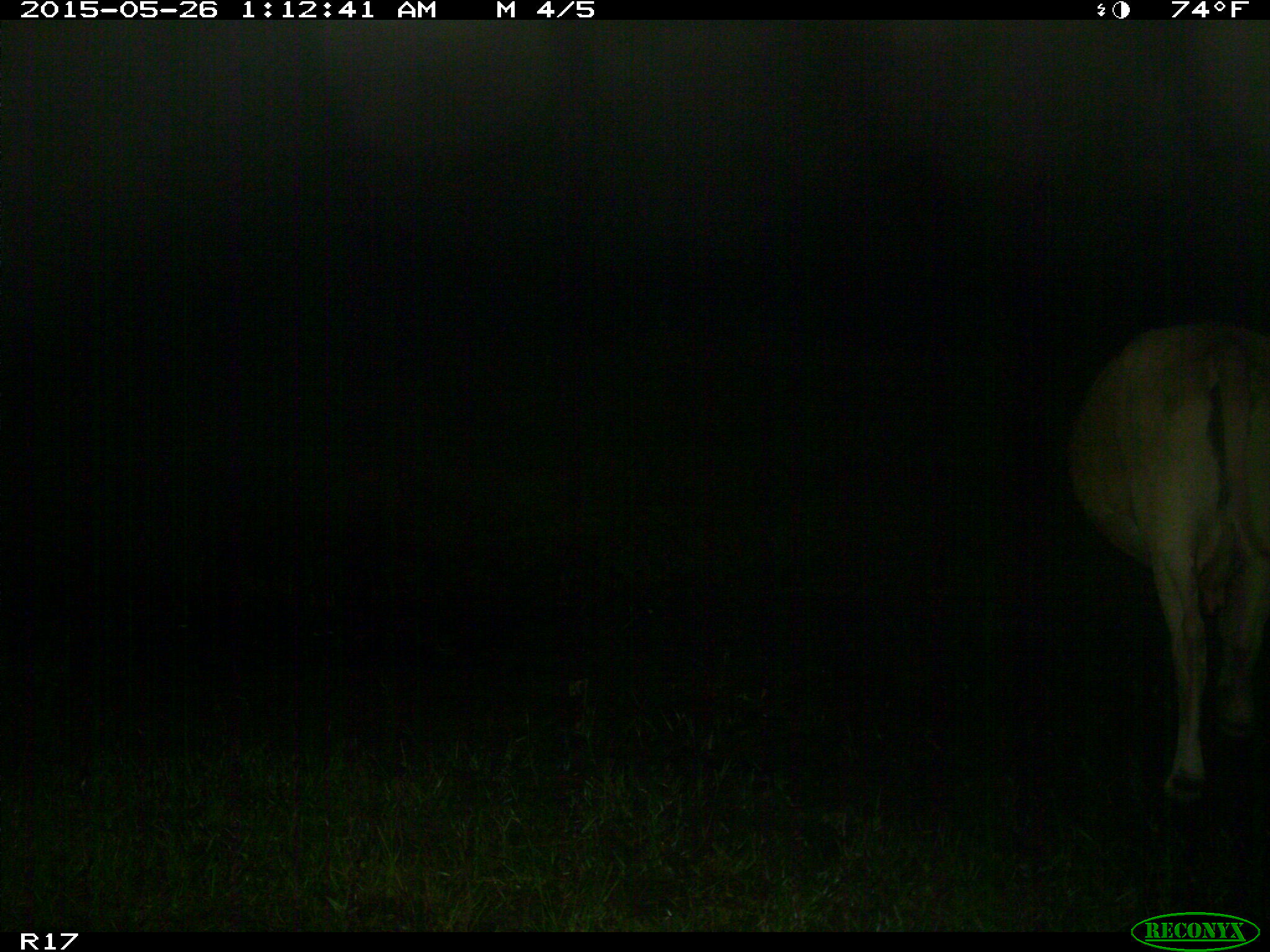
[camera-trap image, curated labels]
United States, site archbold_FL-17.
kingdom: Animalia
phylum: Chordata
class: Mammalia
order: Artiodactyla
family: Bovidae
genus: Bos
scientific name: Bos taurus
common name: domestic cow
Bos taurus (domestic cow).